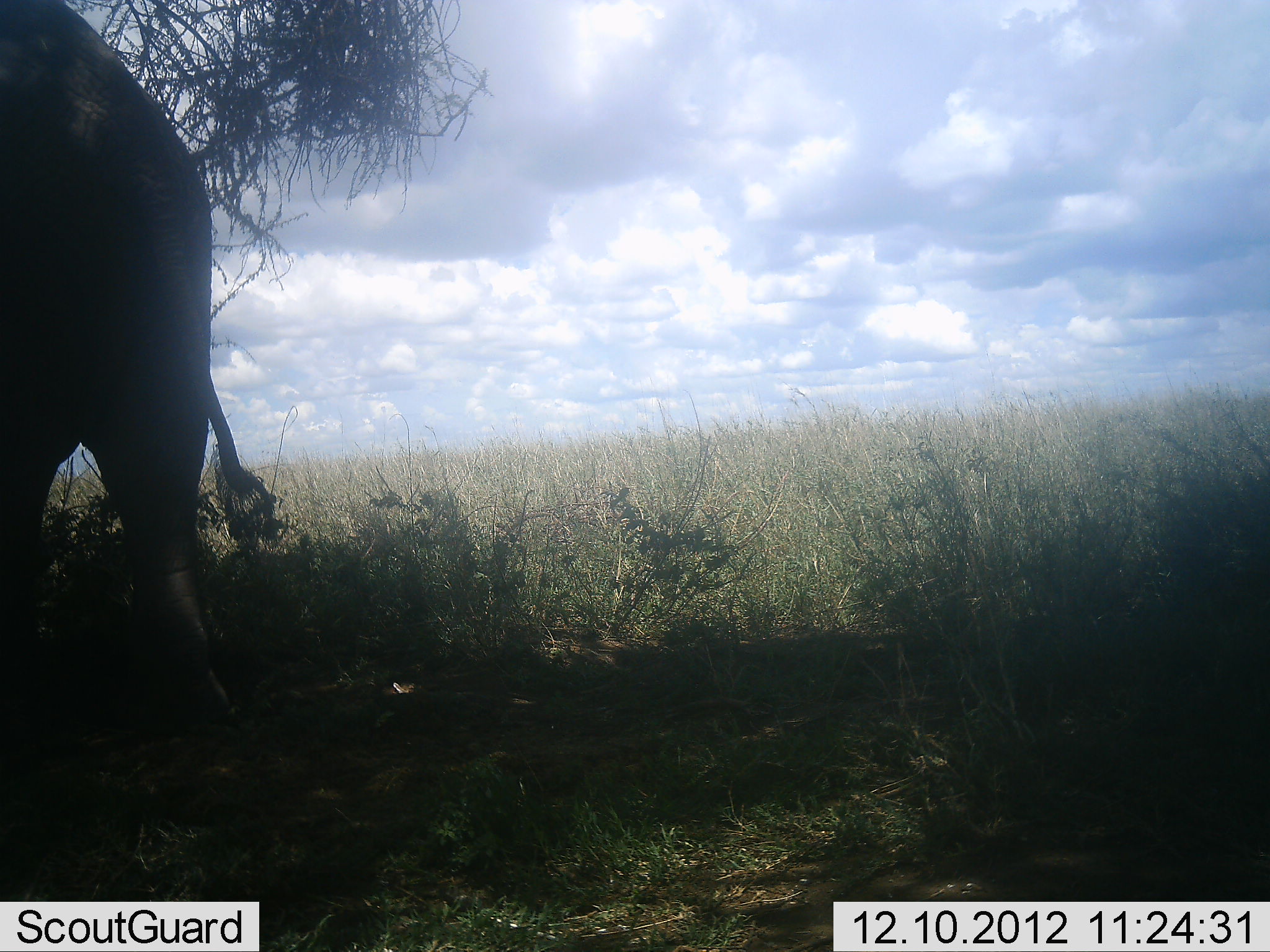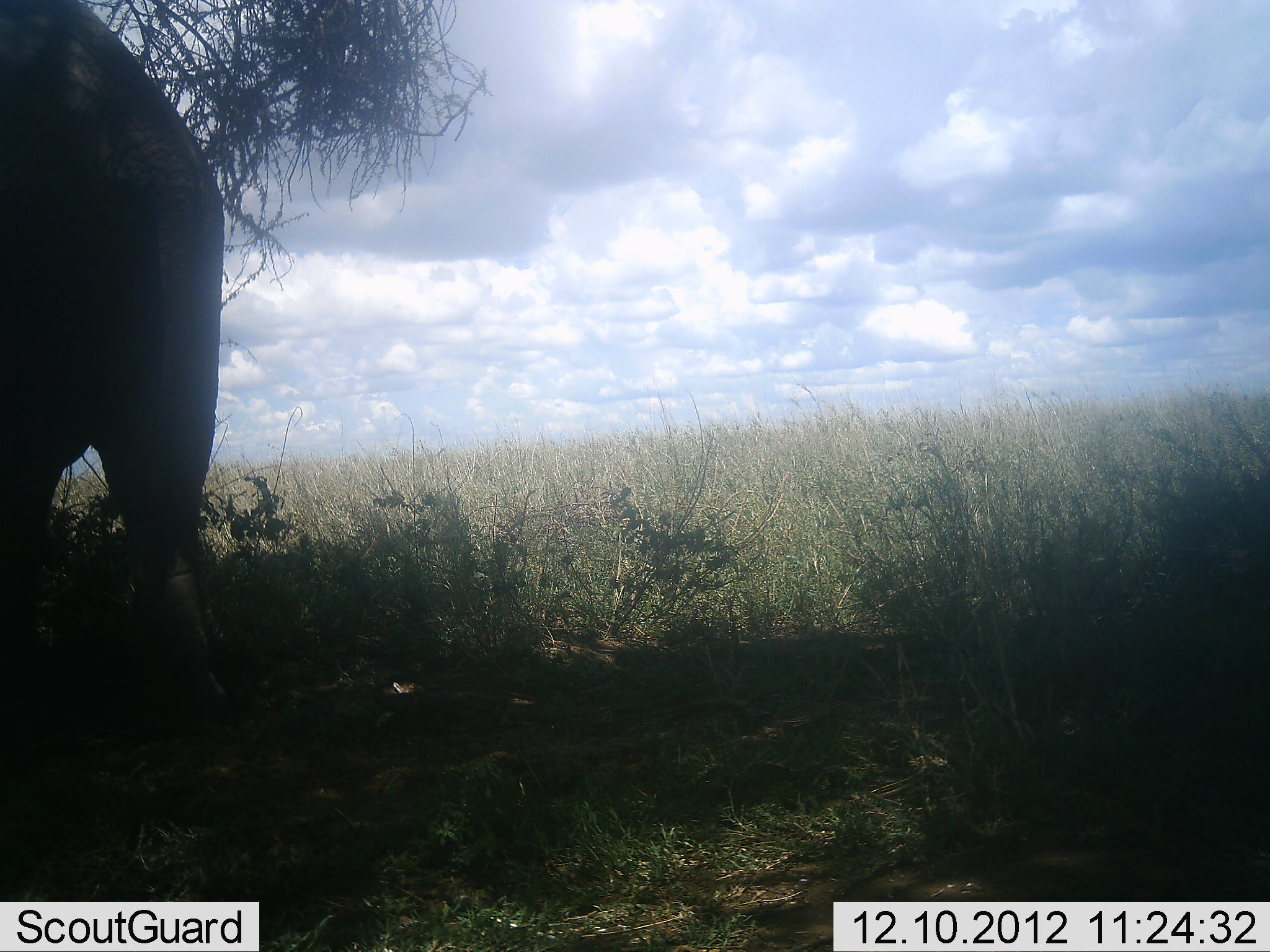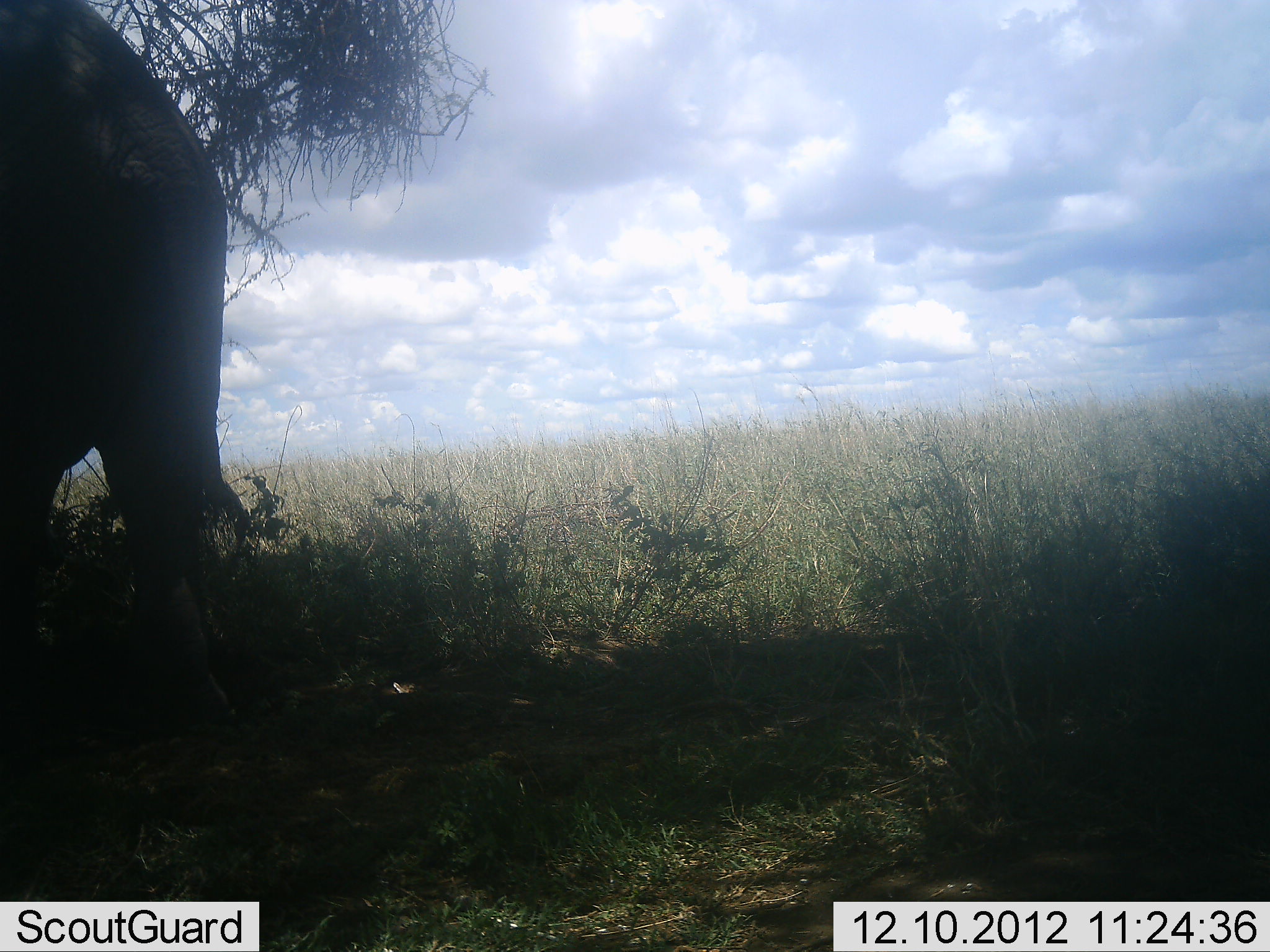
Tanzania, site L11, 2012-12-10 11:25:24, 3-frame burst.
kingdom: Animalia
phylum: Chordata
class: Mammalia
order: Proboscidea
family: Elephantidae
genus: Loxodonta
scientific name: Loxodonta africana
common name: african bush elephant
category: elephant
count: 1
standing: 100%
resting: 0%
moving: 0%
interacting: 0%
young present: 0%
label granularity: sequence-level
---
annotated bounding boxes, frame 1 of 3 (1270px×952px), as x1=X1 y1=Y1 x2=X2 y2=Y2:
animal: x1=0 y1=0 x2=282 y2=772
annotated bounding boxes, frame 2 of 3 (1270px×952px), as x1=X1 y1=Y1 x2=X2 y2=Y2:
animal: x1=0 y1=0 x2=229 y2=735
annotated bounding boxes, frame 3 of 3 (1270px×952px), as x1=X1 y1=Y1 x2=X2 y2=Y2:
animal: x1=0 y1=0 x2=229 y2=707